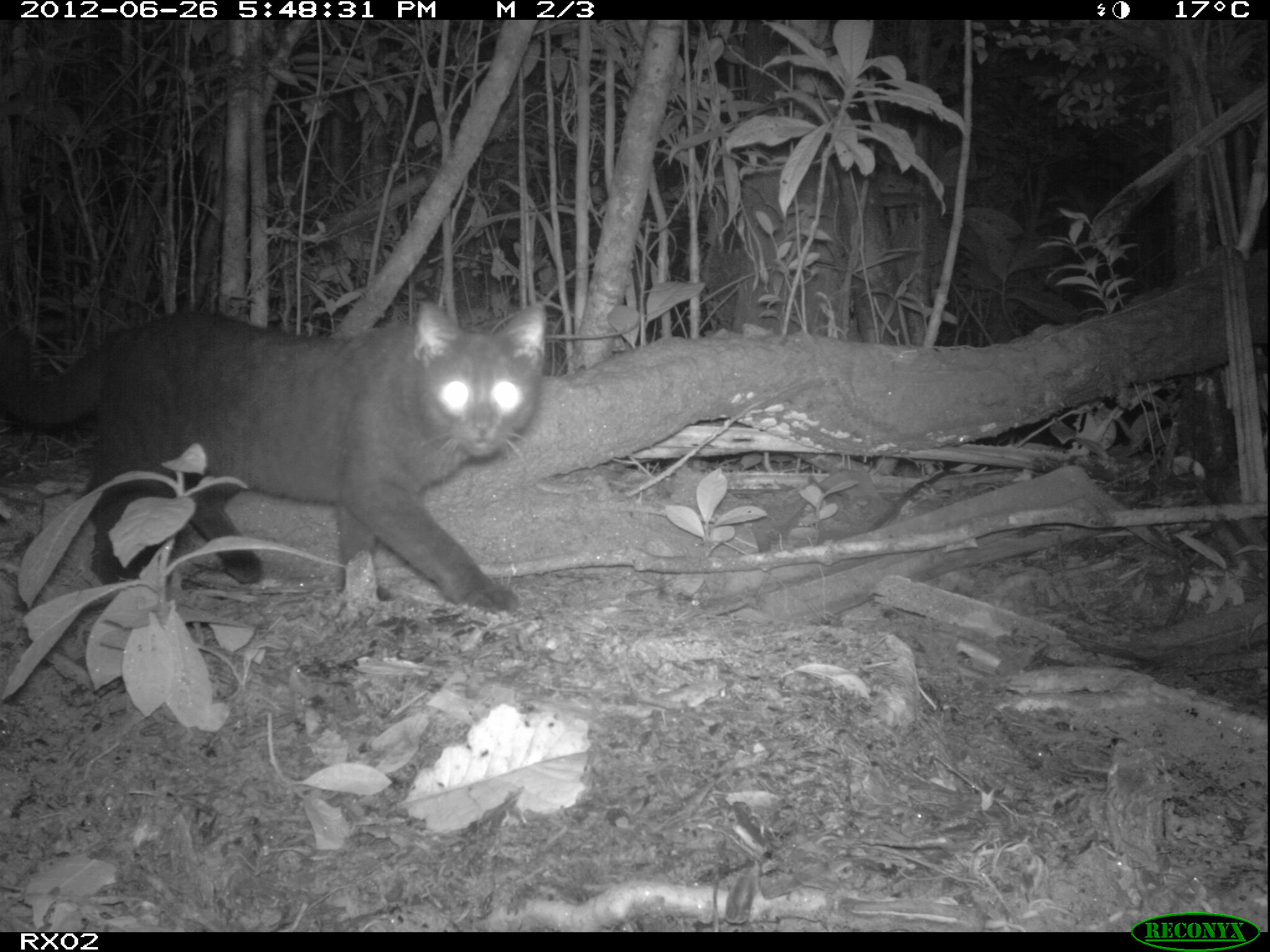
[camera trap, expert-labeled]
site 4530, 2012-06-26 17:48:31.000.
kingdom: Animalia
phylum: Chordata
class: Mammalia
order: Carnivora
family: Felidae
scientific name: Felidae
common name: felids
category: felis sp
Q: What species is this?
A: Felis sp (felids) (Felidae).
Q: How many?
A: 1.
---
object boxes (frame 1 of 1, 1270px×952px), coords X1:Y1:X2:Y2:
felis sp: 2:301:547:611